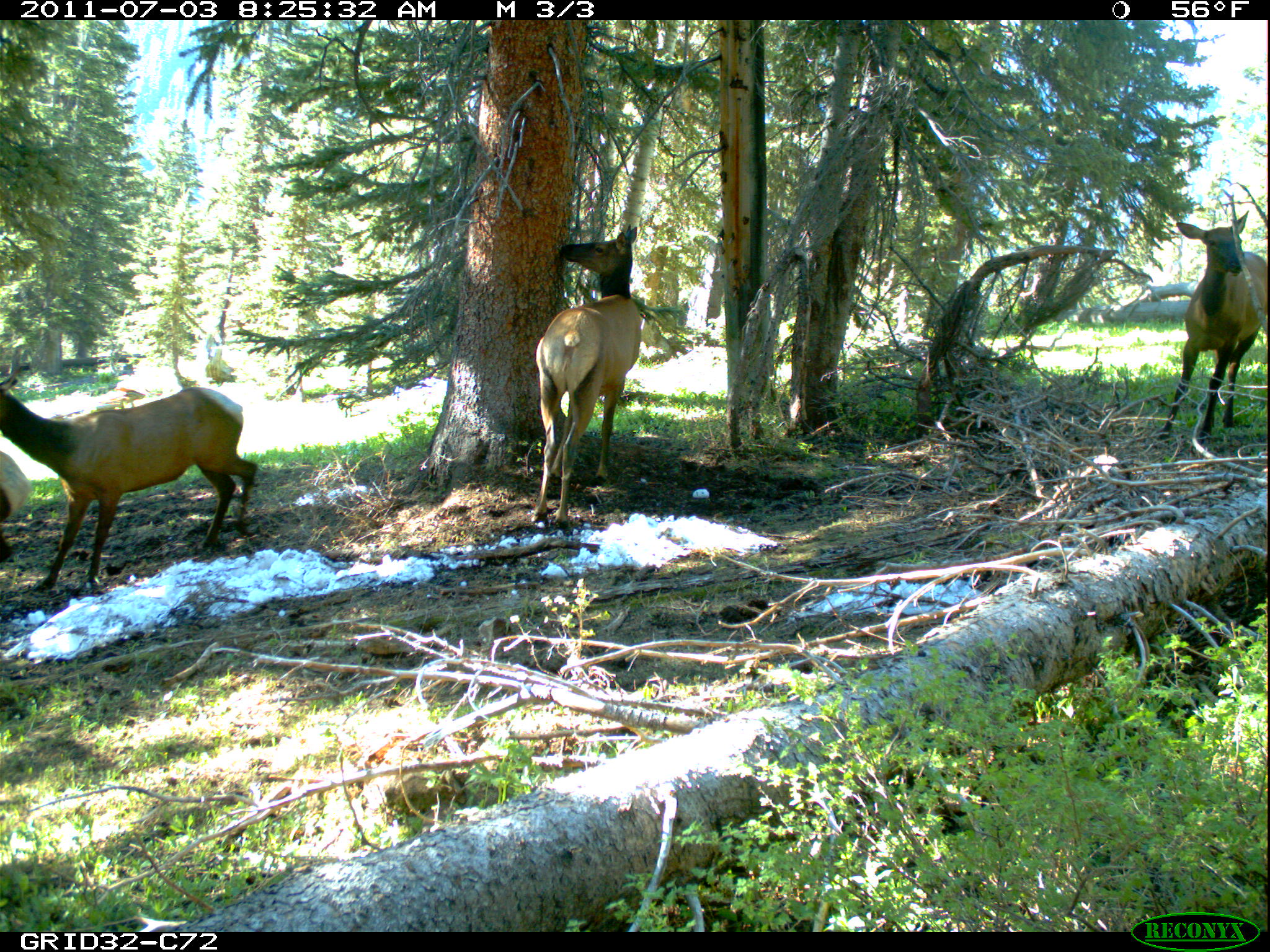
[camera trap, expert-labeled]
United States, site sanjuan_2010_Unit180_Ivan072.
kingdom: Animalia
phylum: Chordata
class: Mammalia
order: Artiodactyla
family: Cervidae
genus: Cervus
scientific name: Cervus elaphus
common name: red deer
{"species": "Cervus elaphus (red deer)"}